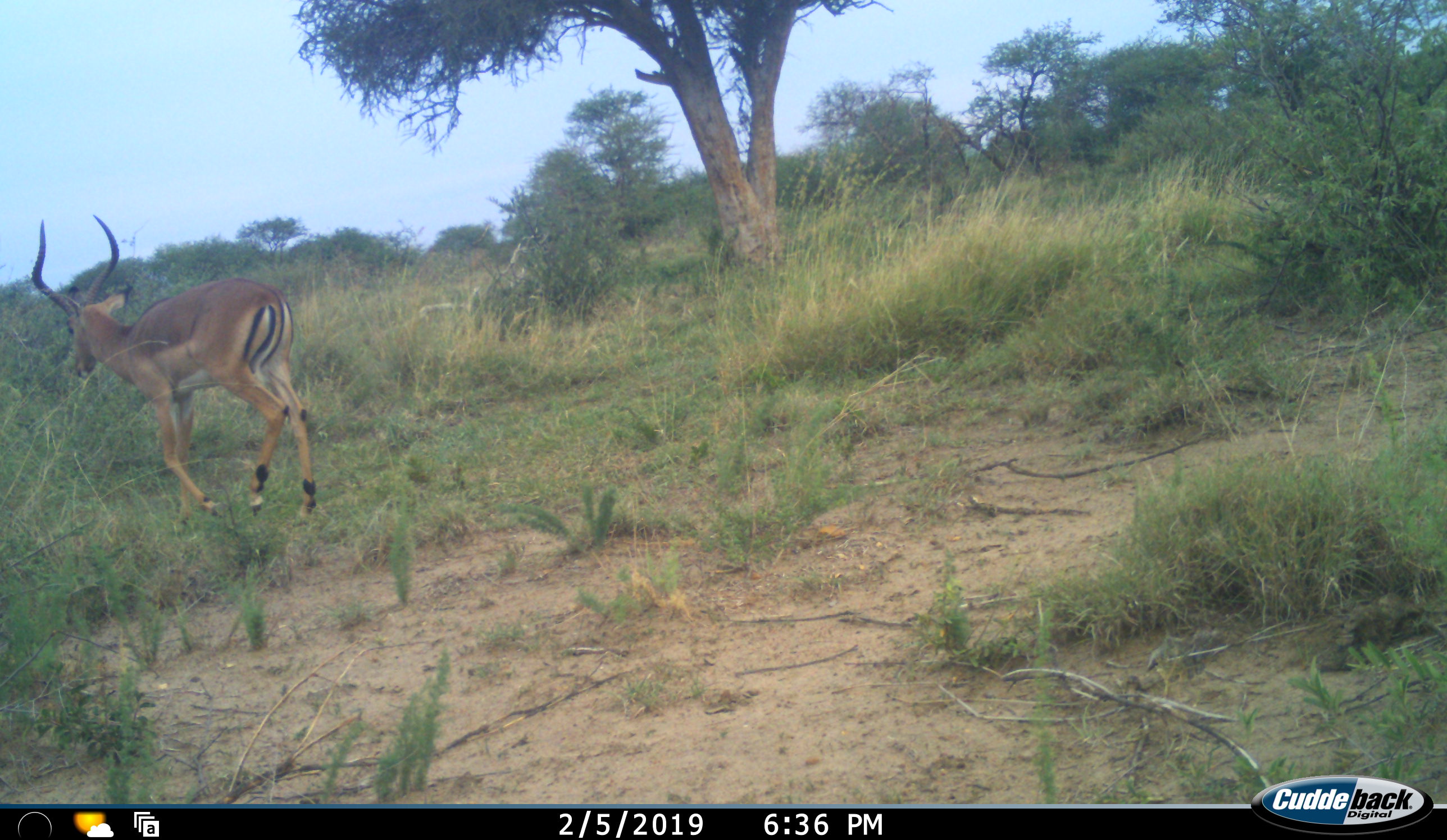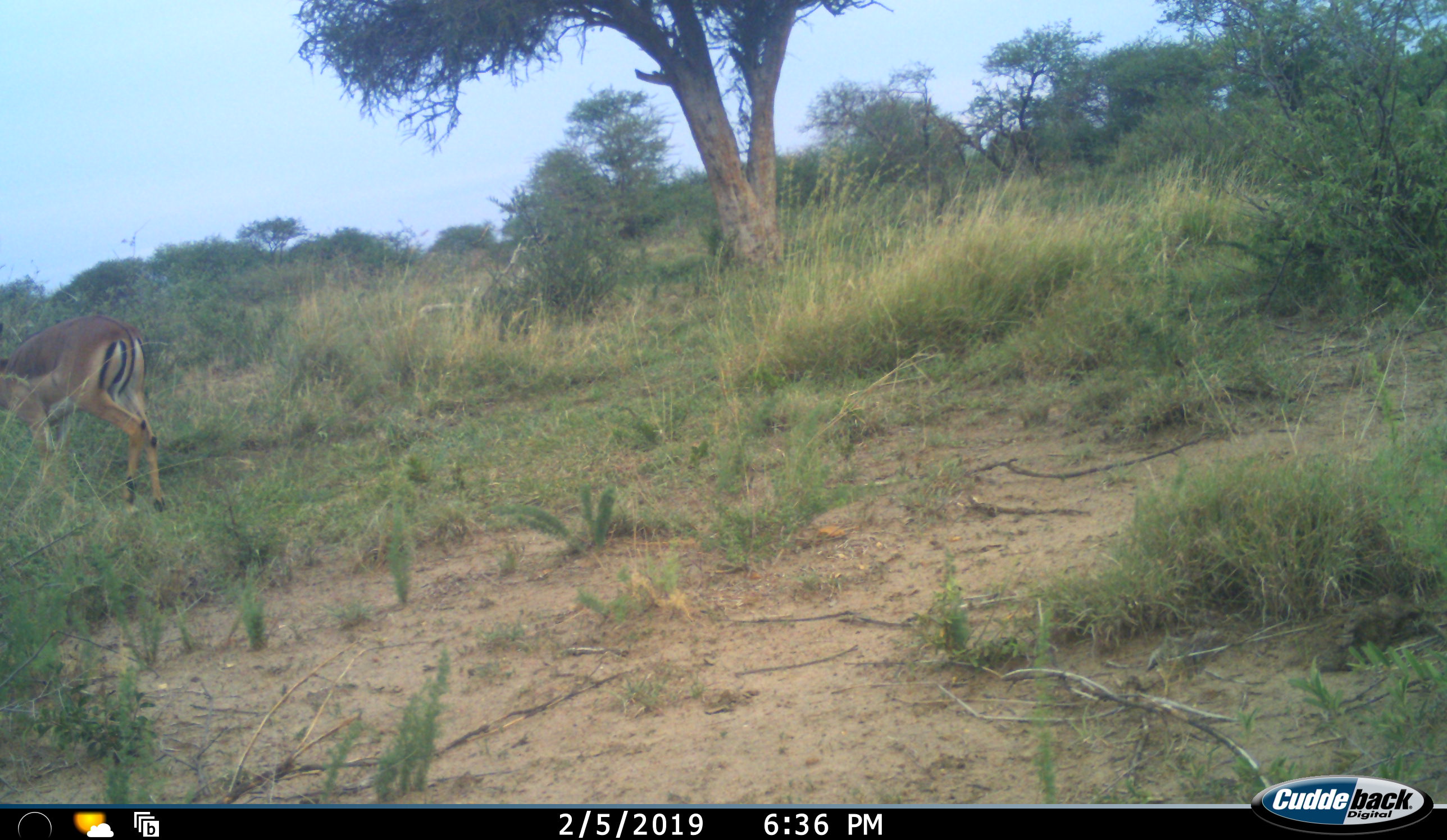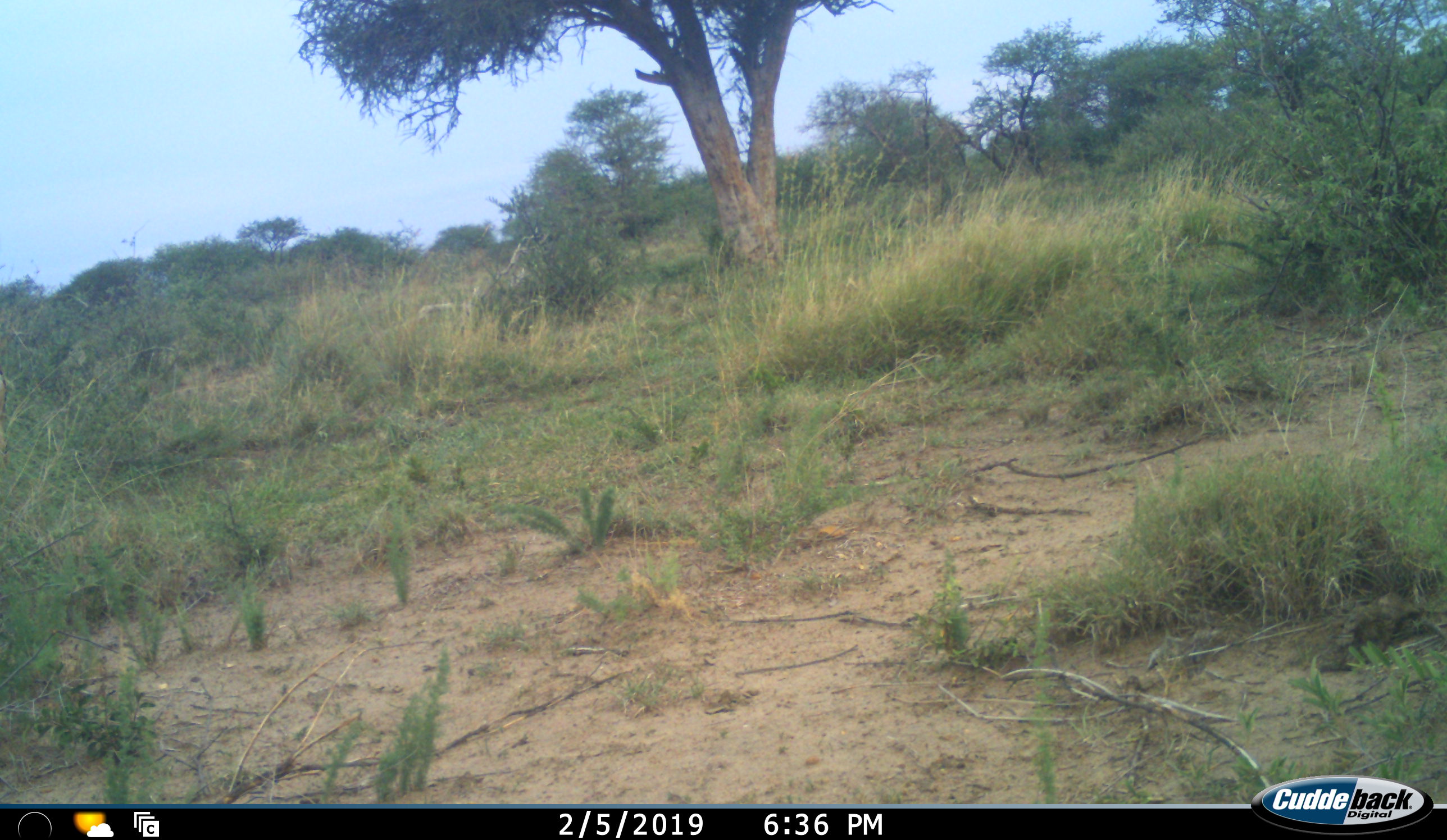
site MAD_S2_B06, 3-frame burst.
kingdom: Animalia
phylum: Chordata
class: Mammalia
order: Artiodactyla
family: Bovidae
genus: Aepyceros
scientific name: Aepyceros melampus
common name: impala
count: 1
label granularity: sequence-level